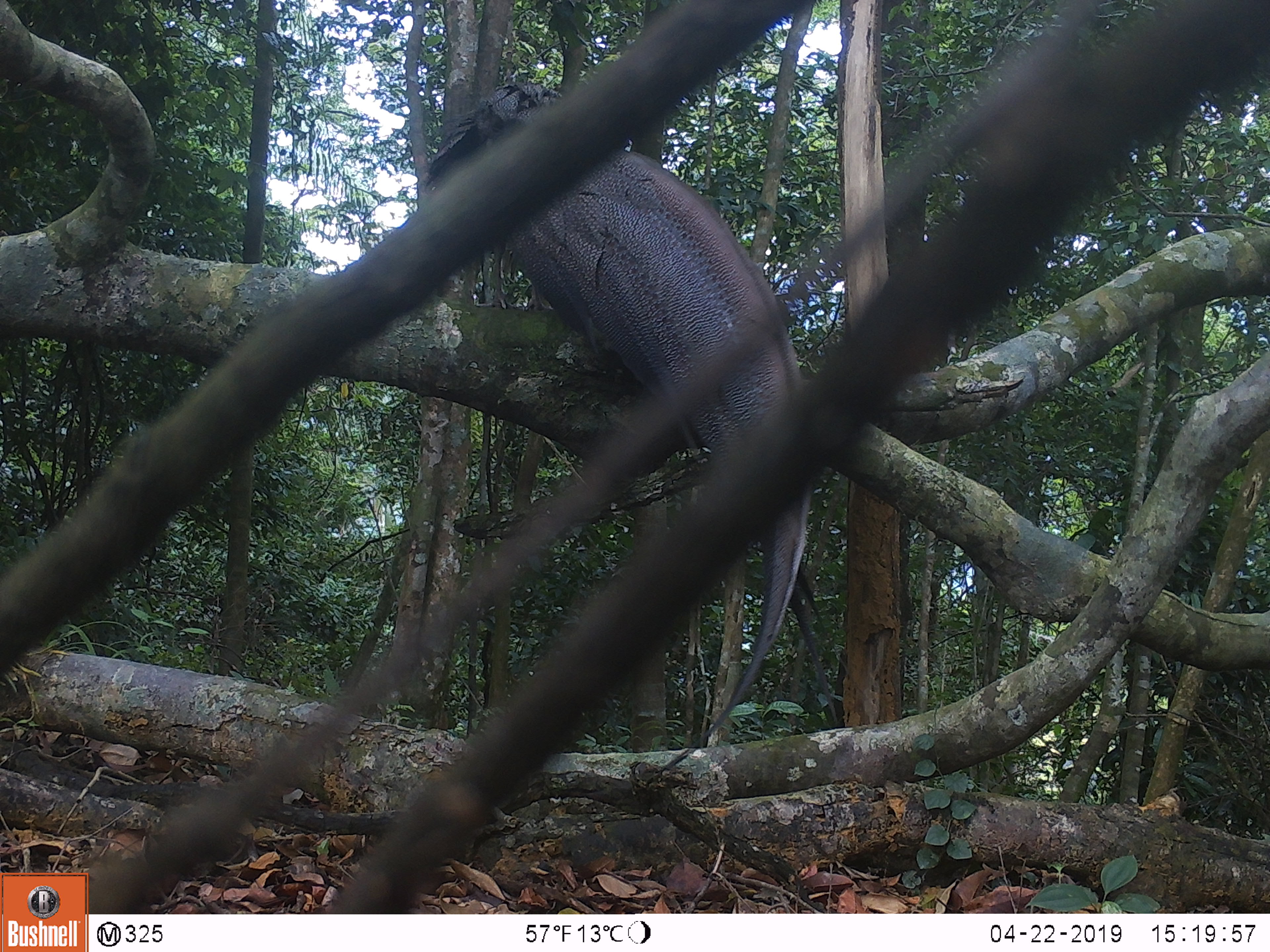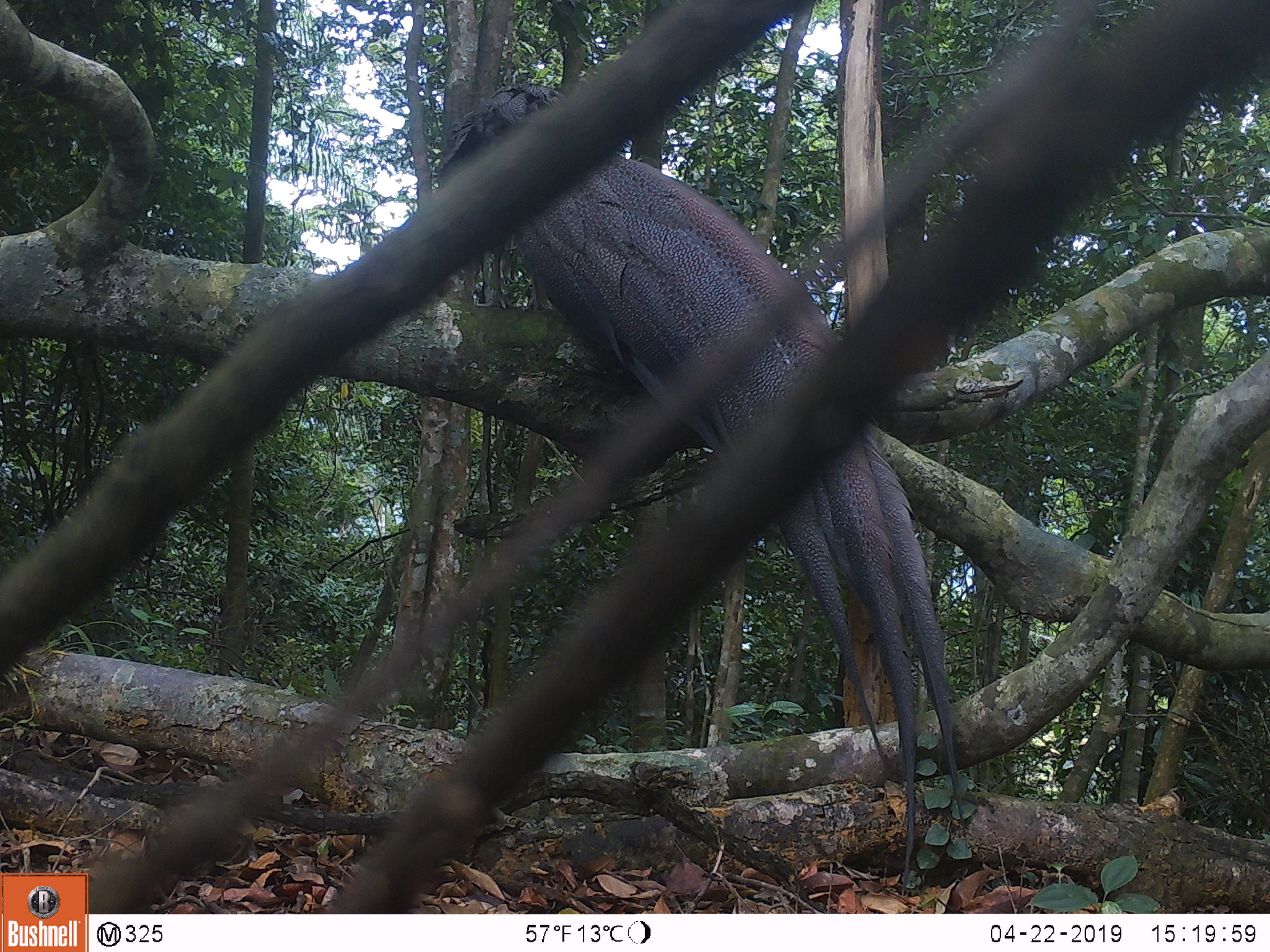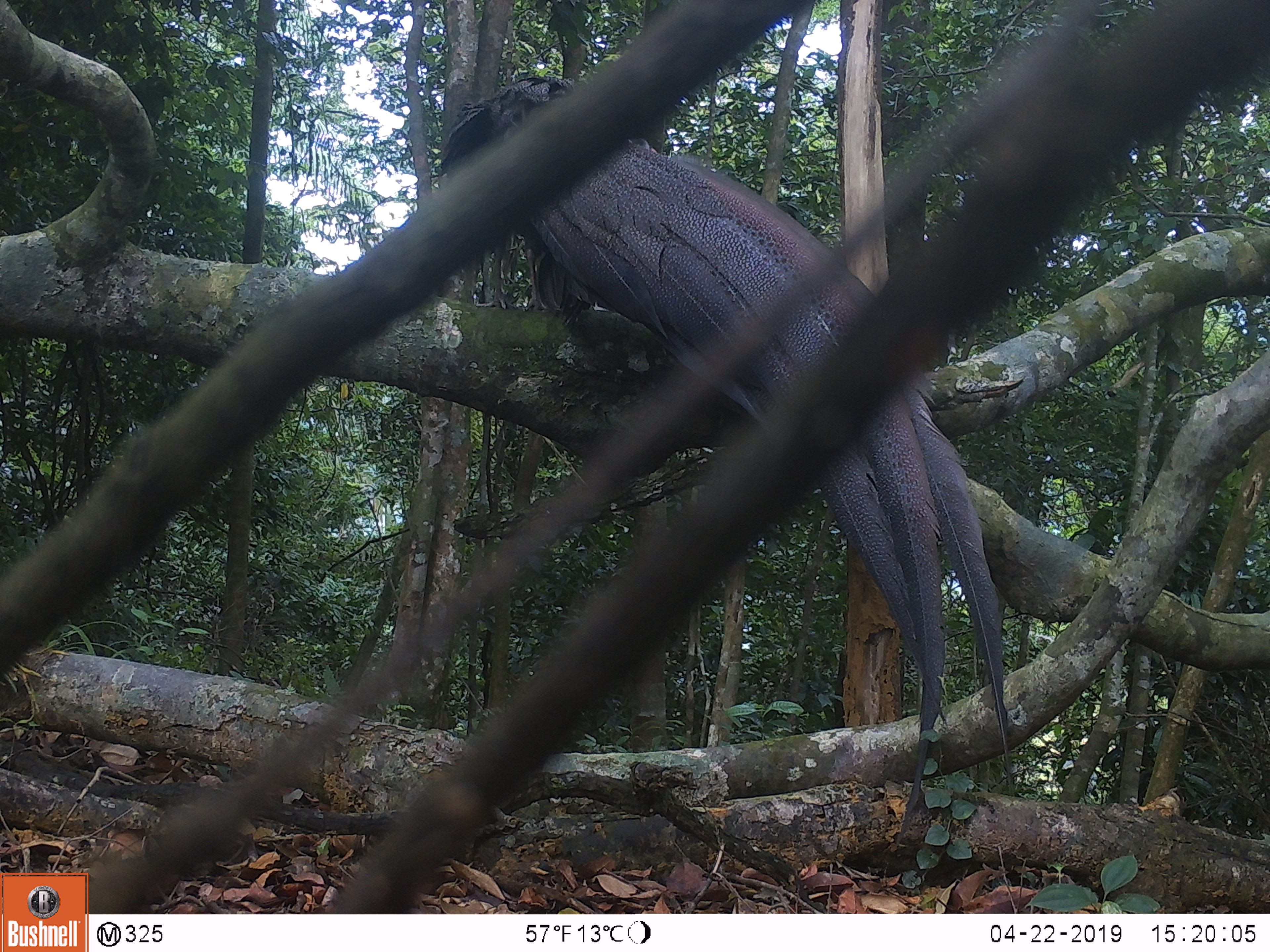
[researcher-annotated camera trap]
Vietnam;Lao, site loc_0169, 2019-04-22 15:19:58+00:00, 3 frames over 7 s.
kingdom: Animalia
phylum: Chordata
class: Aves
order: Galliformes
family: Phasianidae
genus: Rheinardia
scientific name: Rheinardia ocellata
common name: crested argus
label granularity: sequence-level